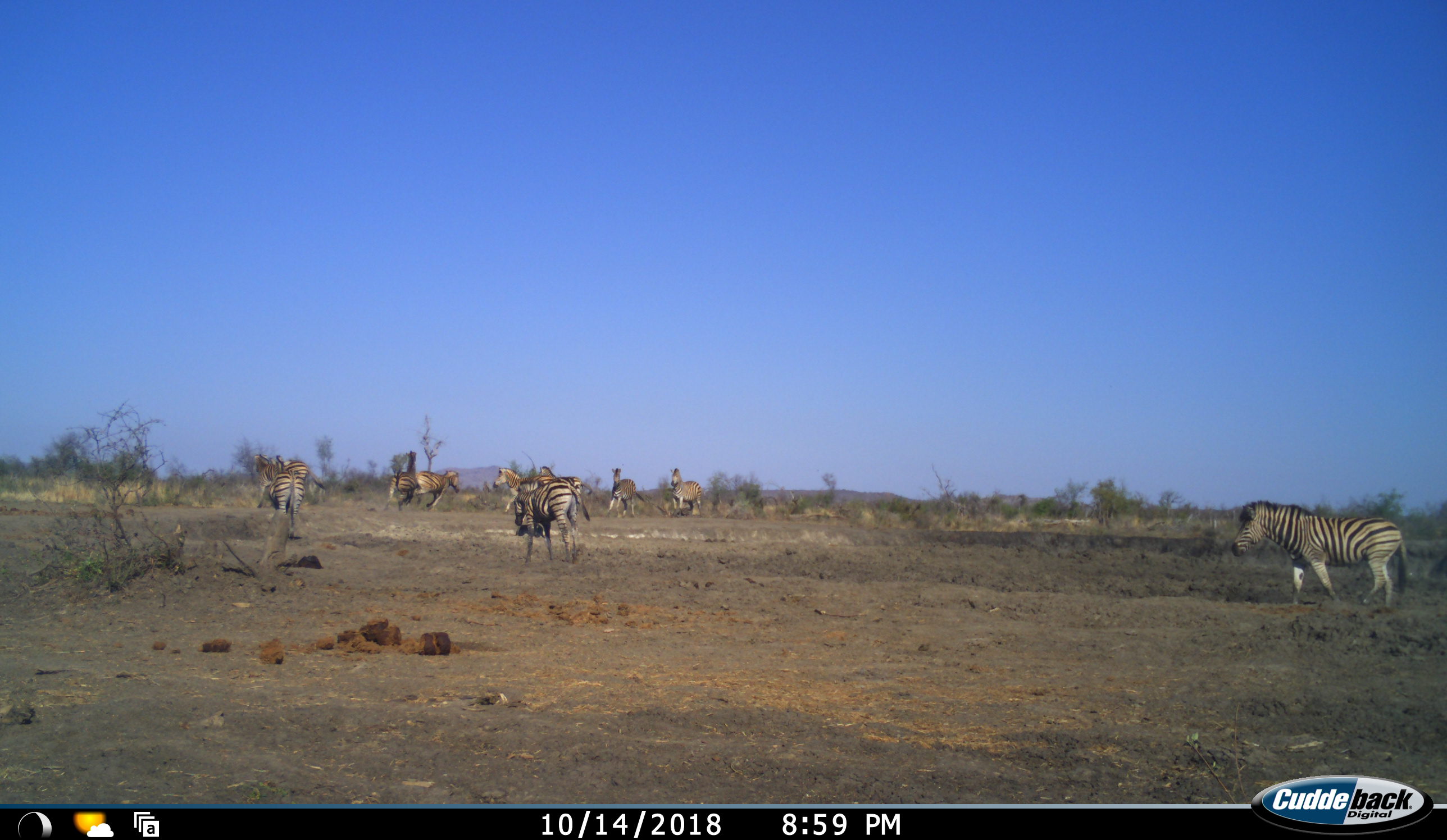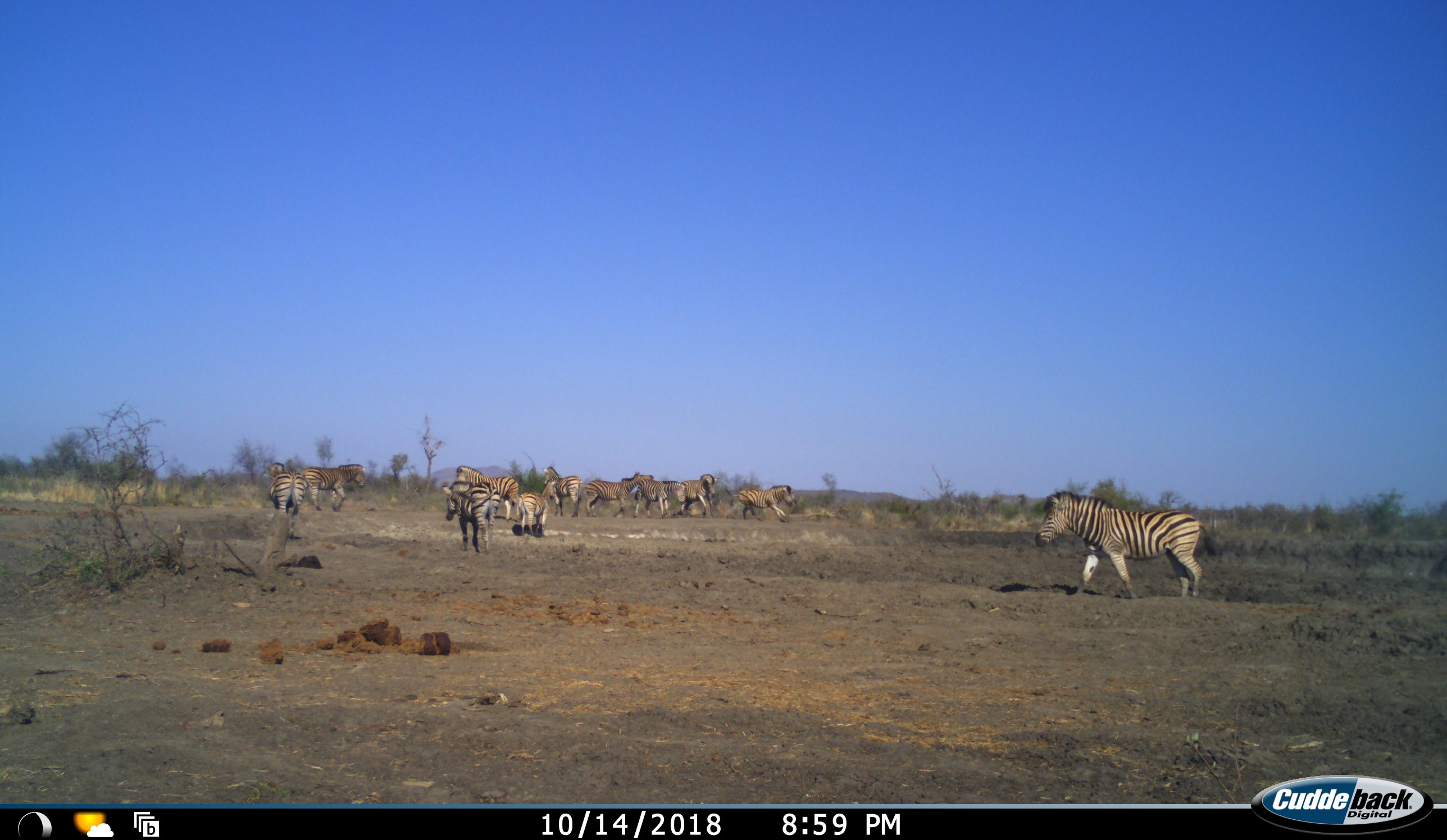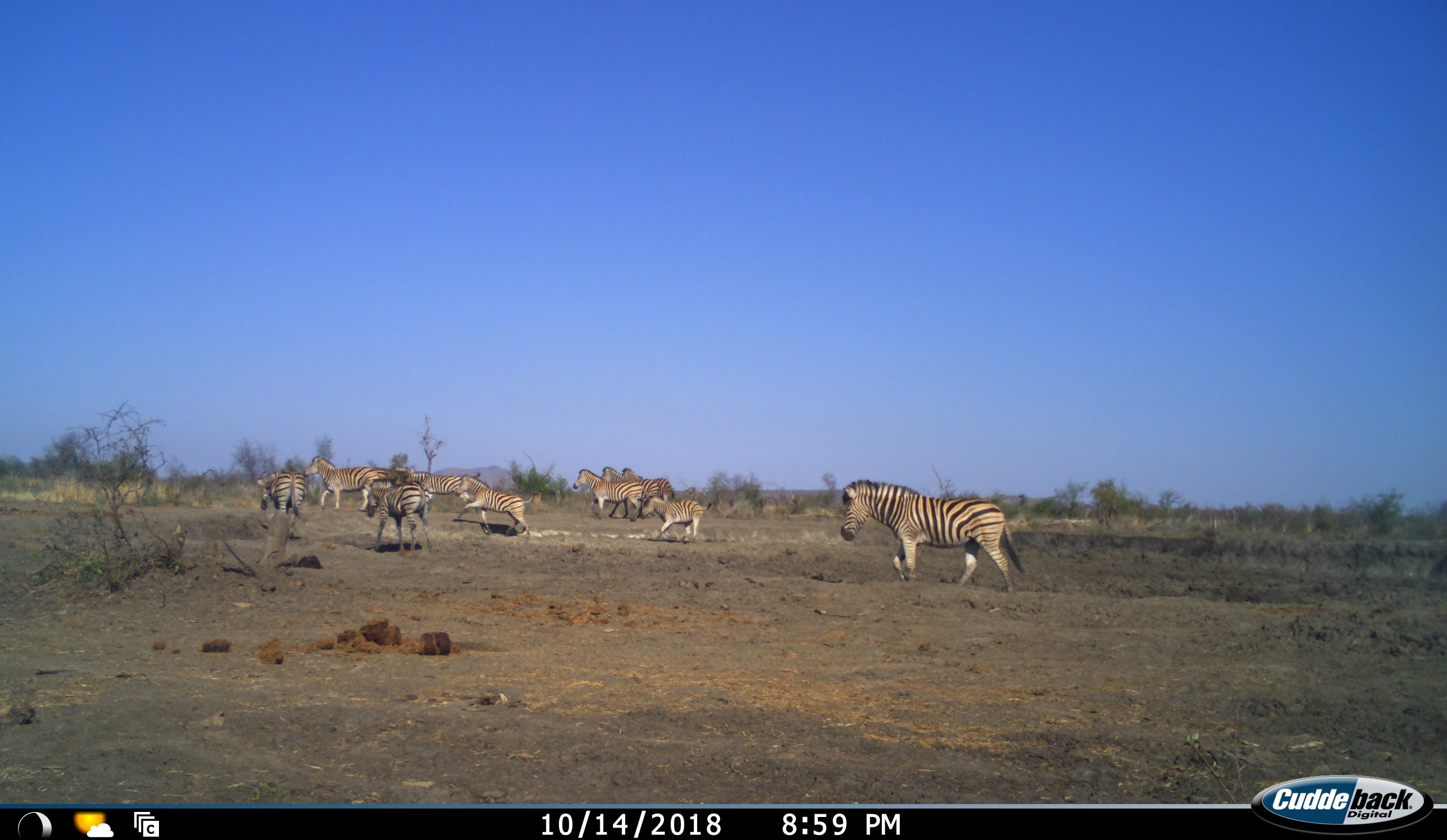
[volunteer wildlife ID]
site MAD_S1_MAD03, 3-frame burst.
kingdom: Animalia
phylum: Chordata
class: Mammalia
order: Perissodactyla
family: Equidae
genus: Equus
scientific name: Equus quagga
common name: plains zebra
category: zebraplains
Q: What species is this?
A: Zebraplains (plains zebra) (Equus quagga).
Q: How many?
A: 11-50.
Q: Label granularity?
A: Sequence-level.